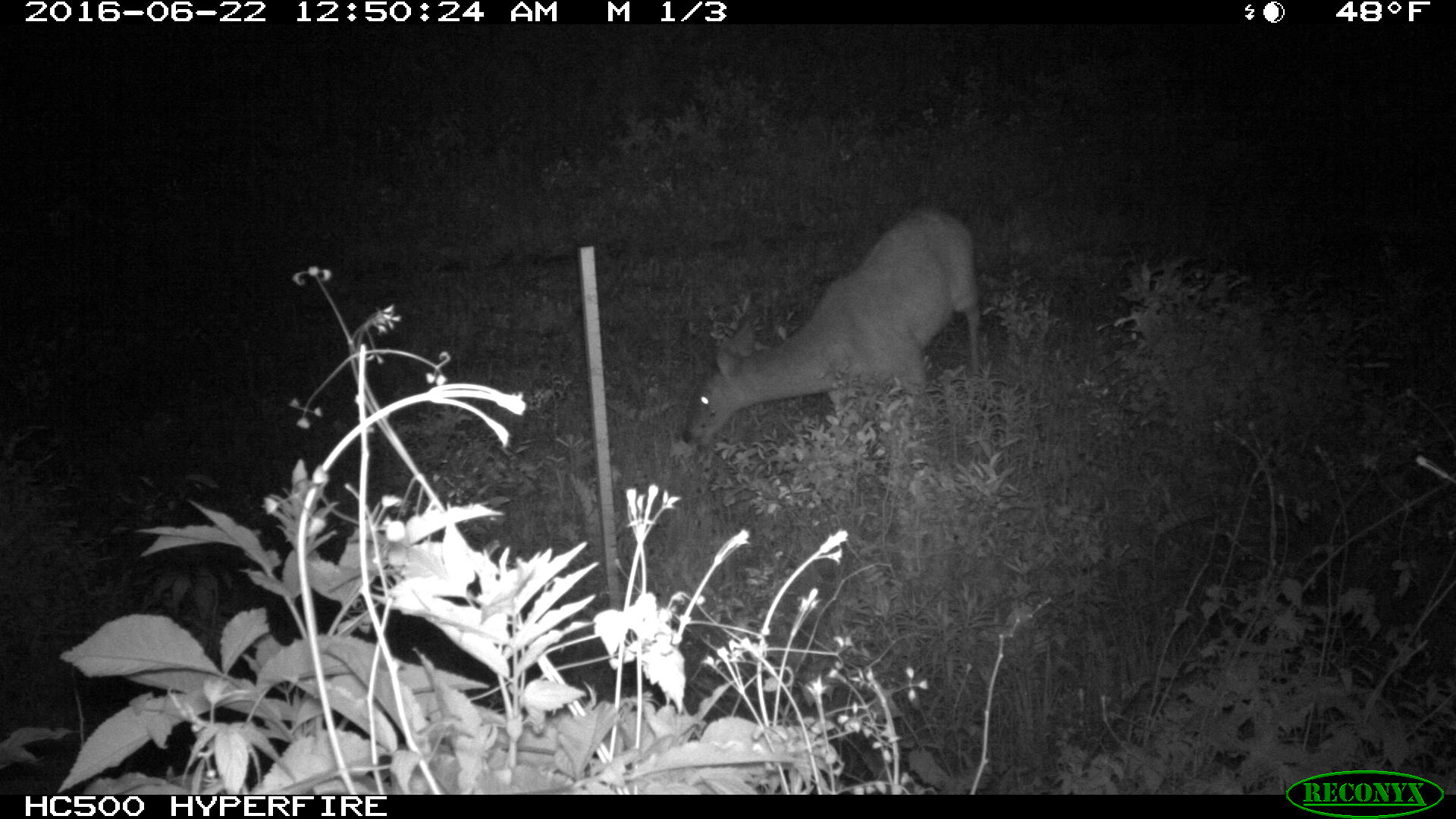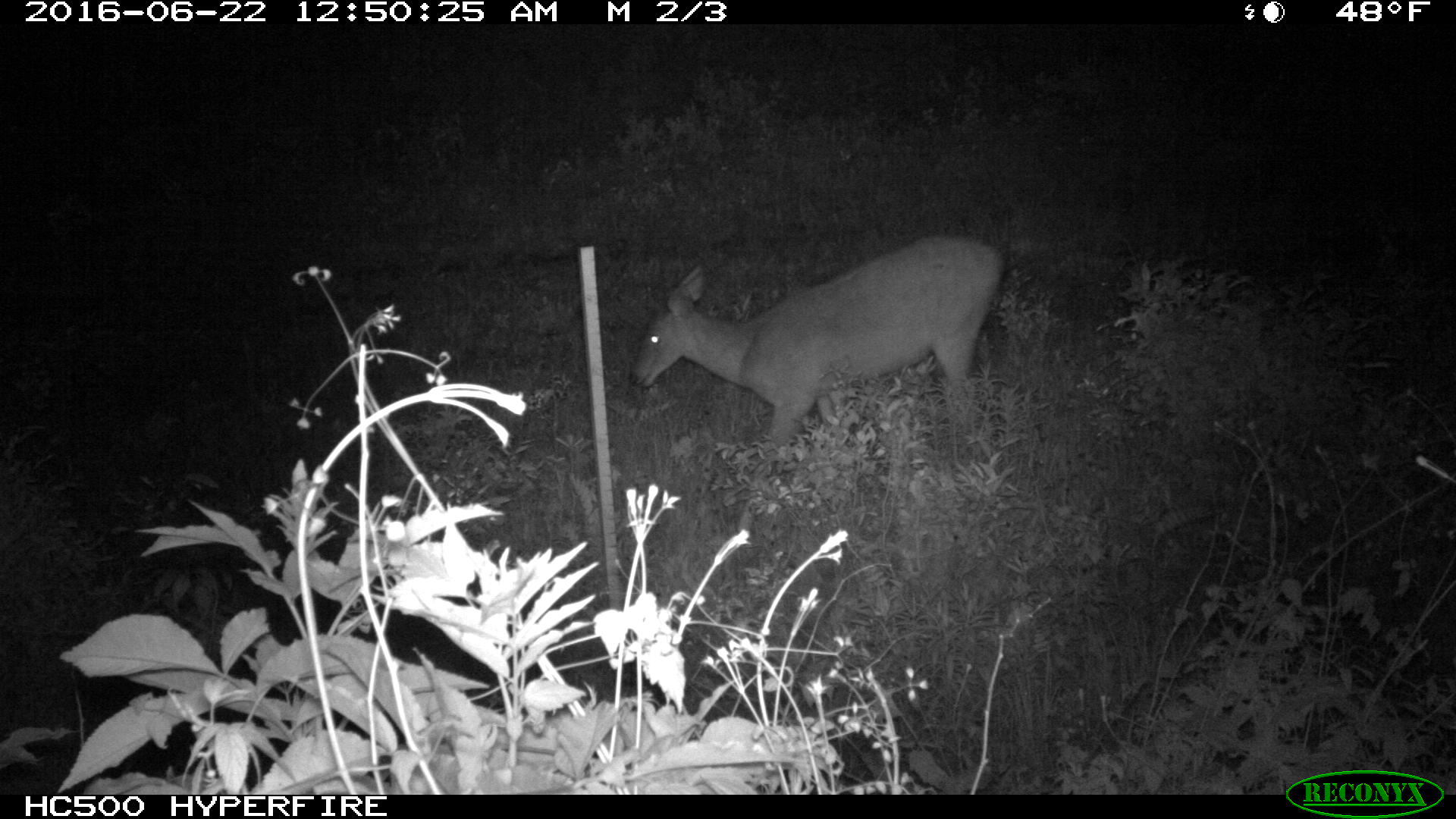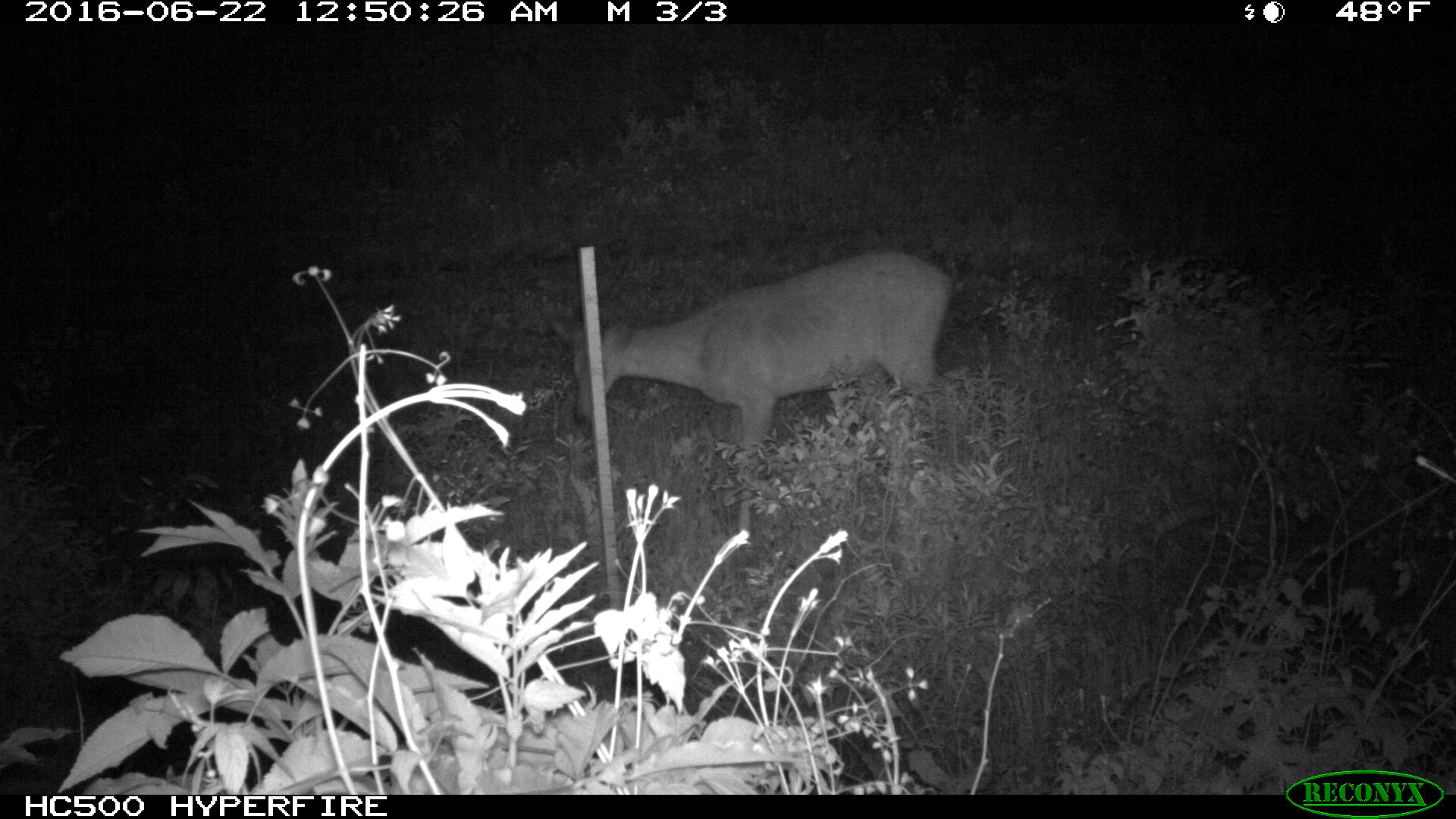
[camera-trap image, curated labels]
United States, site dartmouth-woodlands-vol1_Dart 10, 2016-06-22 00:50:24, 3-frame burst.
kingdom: Animalia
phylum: Chordata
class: Mammalia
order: Artiodactyla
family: Cervidae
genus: Odocoileus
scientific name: Odocoileus virginianus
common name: white-tailed deer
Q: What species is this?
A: White-tailed deer (Odocoileus virginianus).